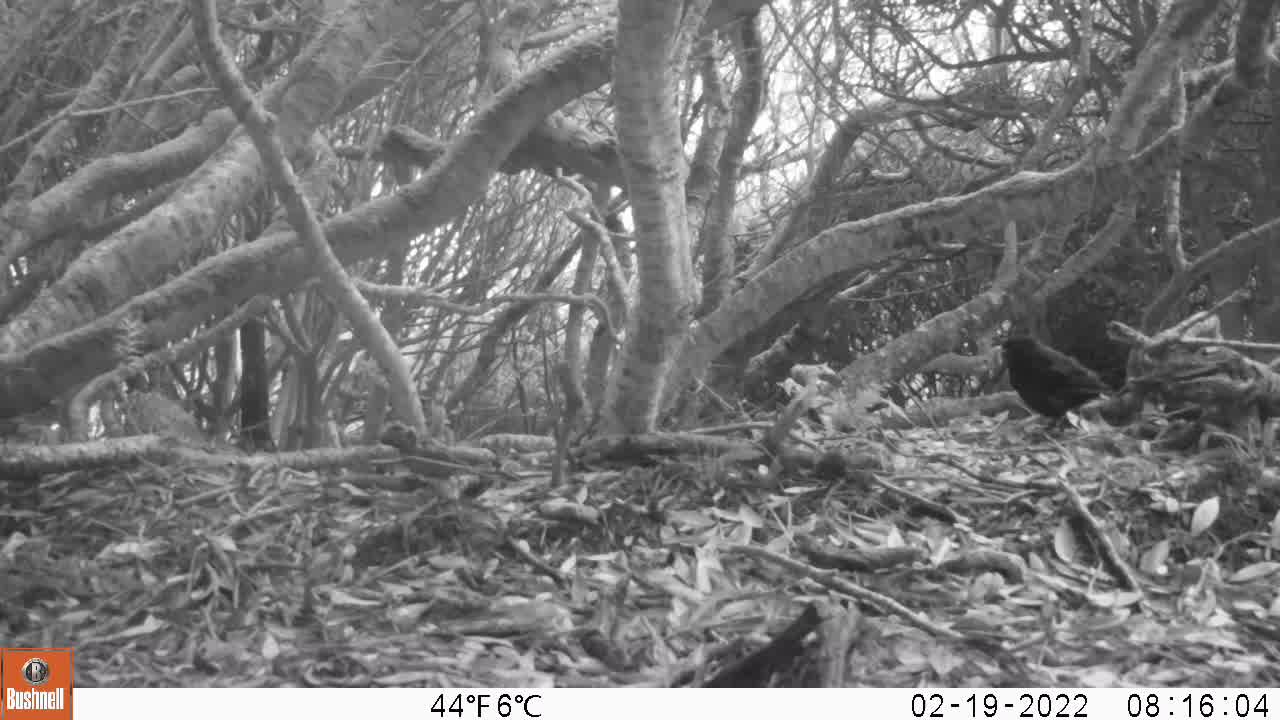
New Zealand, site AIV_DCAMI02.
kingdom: Animalia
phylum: Chordata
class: Aves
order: Passeriformes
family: Turdidae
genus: Turdus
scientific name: Turdus merula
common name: eurasian blackbird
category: blackbird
Blackbird (eurasian blackbird) (Turdus merula).